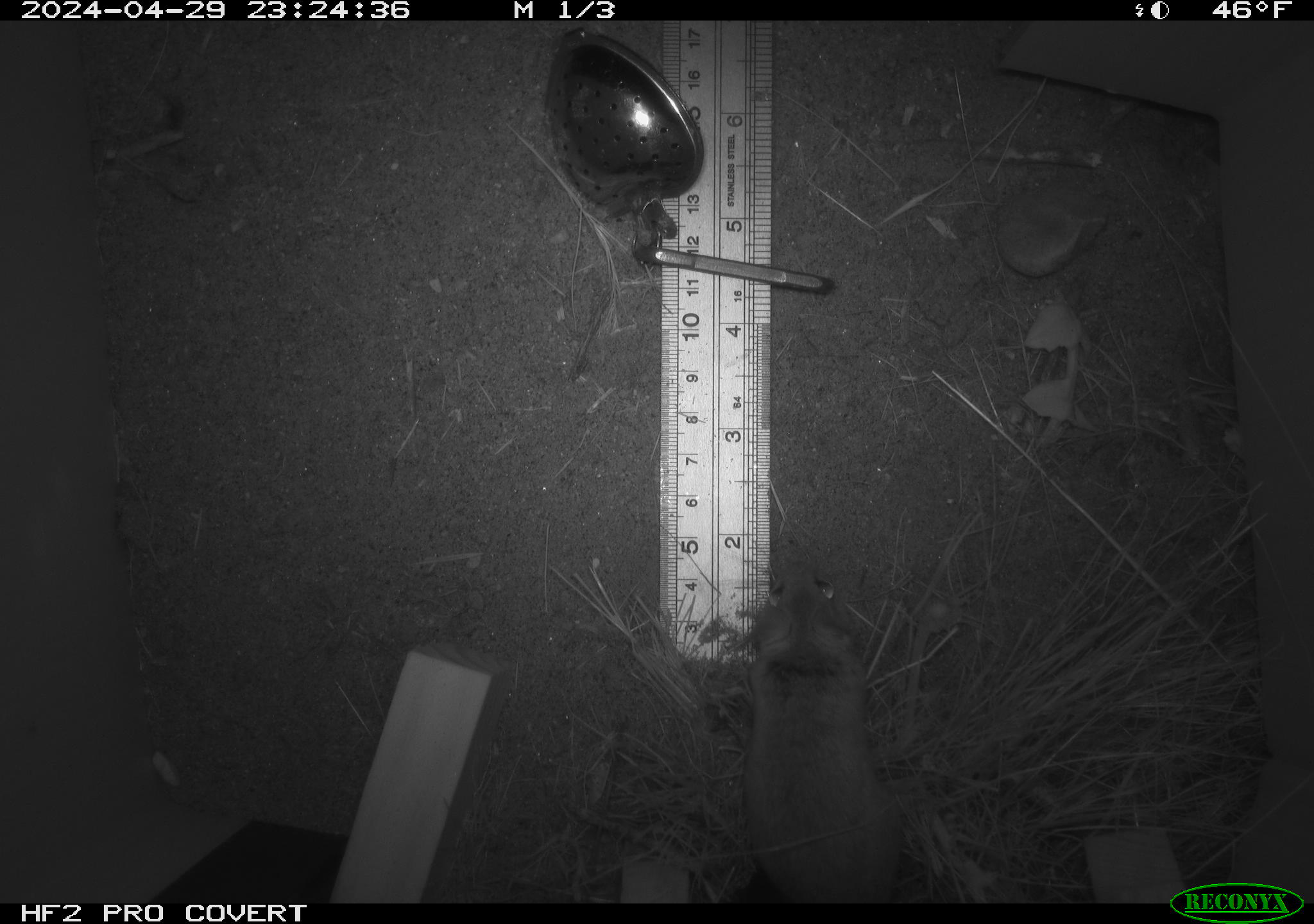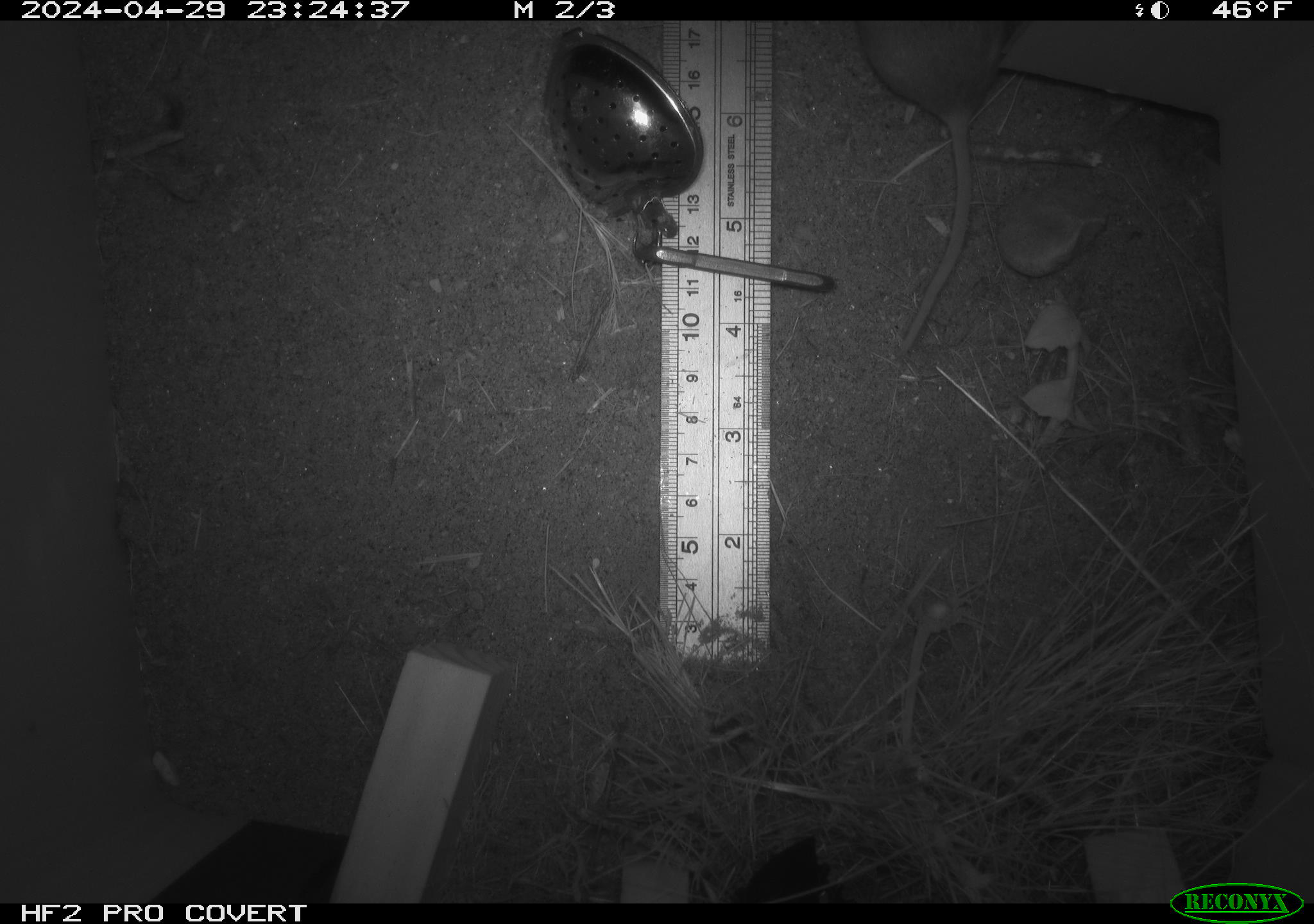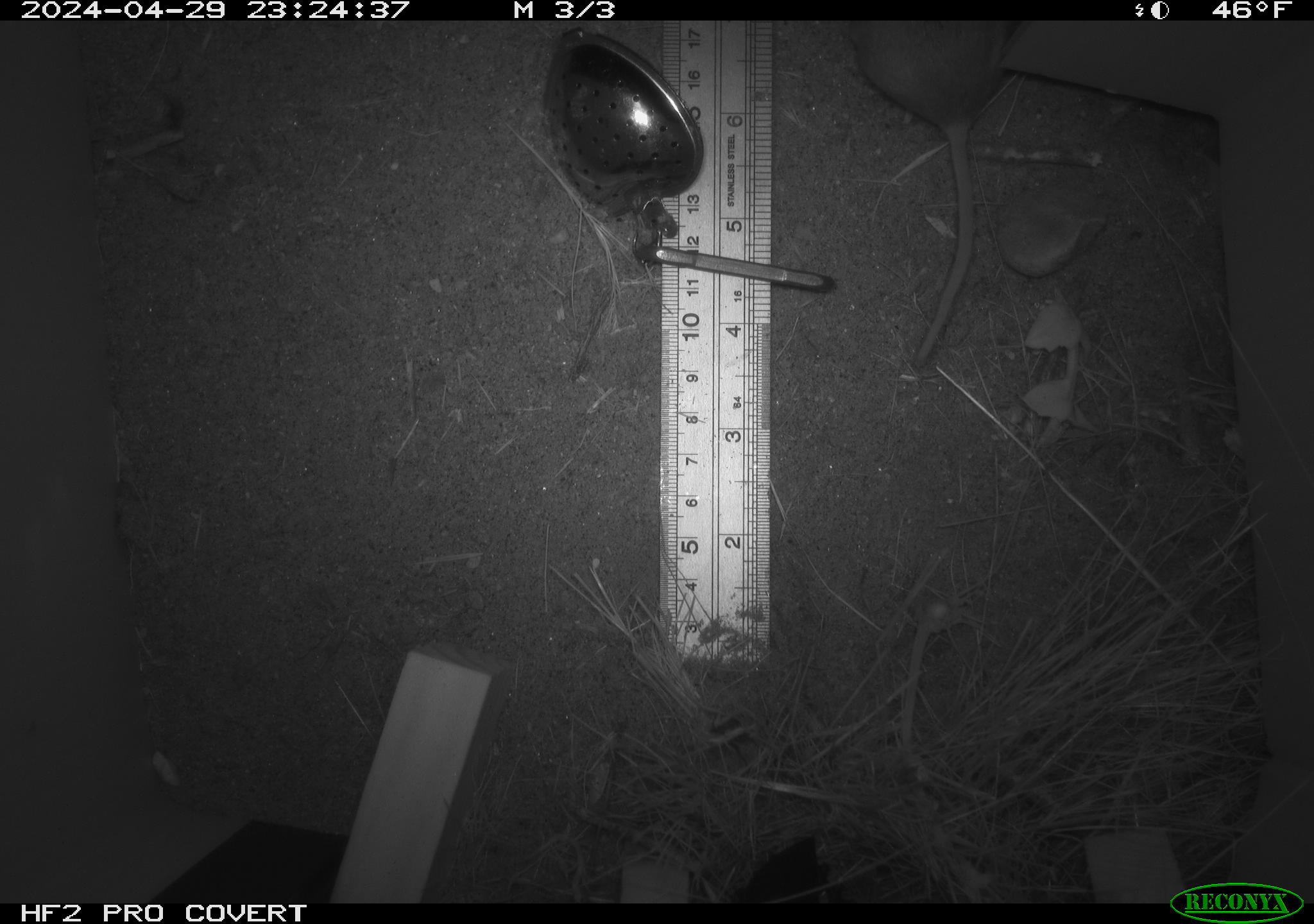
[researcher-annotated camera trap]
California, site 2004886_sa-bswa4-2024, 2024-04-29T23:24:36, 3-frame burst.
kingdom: Animalia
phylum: Chordata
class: Mammalia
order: Rodentia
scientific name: Rodentia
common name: mouse species